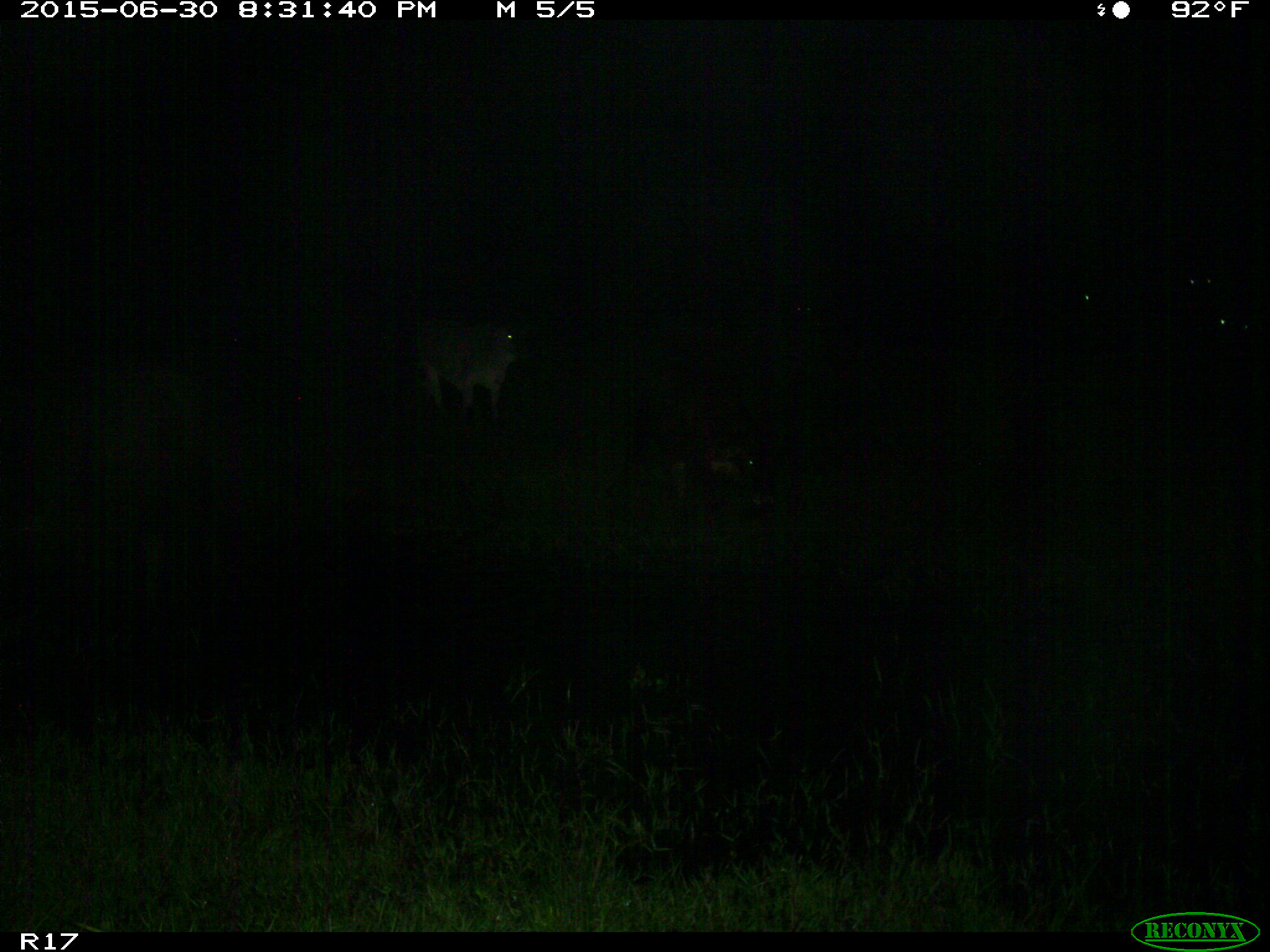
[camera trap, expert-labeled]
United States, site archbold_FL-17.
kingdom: Animalia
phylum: Chordata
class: Mammalia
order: Artiodactyla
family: Bovidae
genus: Bos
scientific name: Bos taurus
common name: domestic cow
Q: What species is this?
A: Bos taurus (domestic cow).